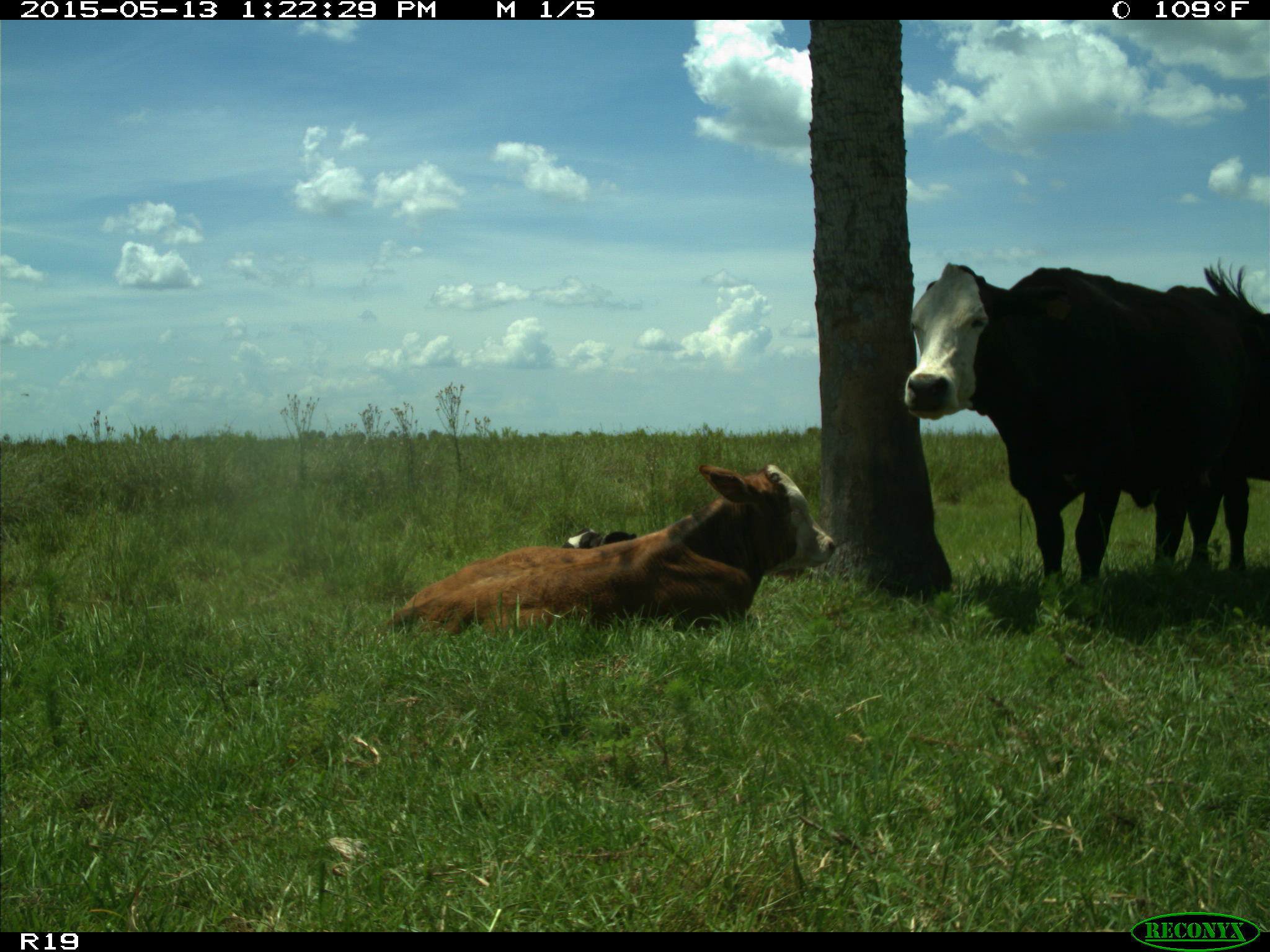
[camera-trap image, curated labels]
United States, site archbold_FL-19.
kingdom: Animalia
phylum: Chordata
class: Mammalia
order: Artiodactyla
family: Bovidae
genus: Bos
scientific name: Bos taurus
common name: domestic cow